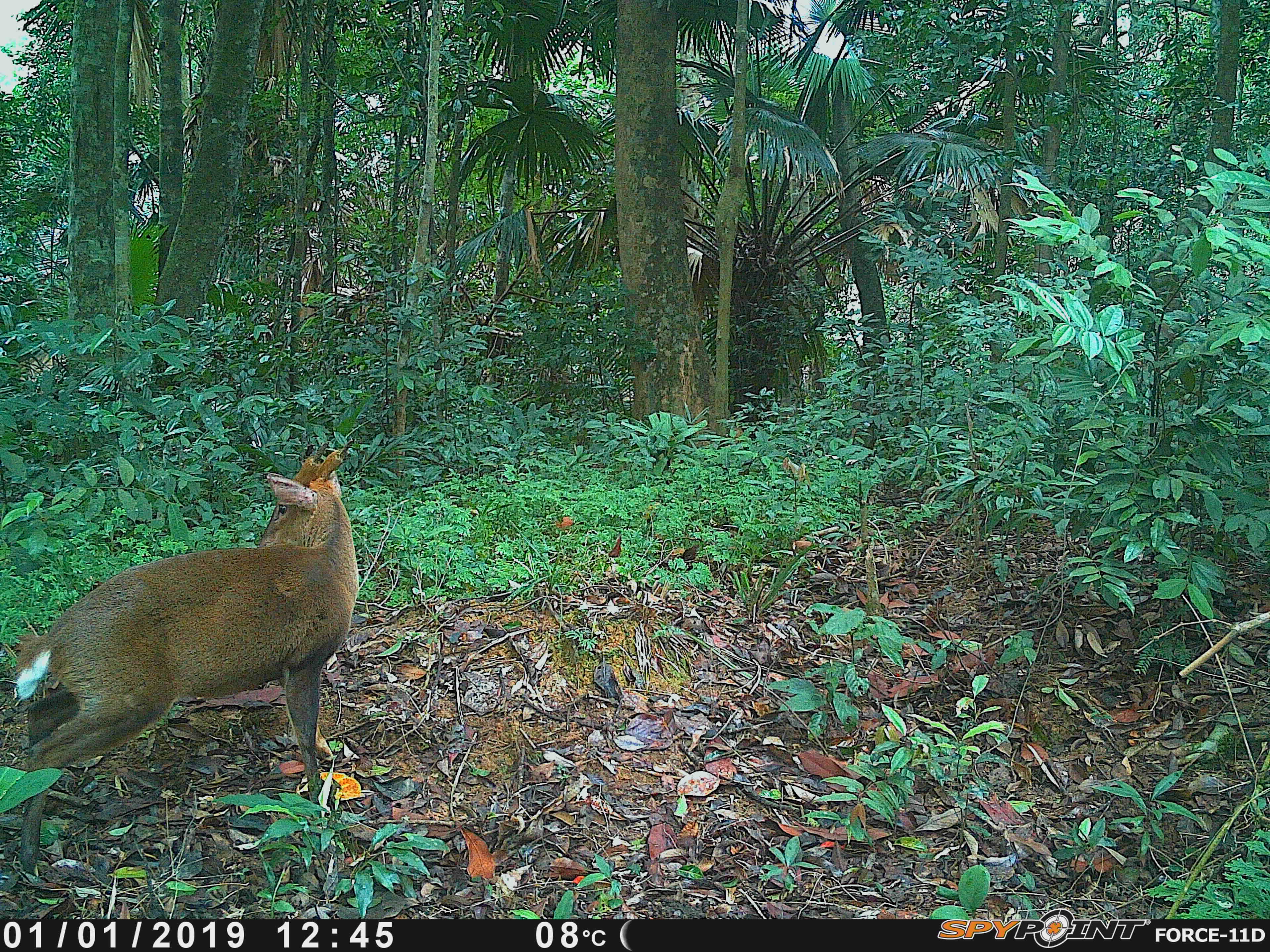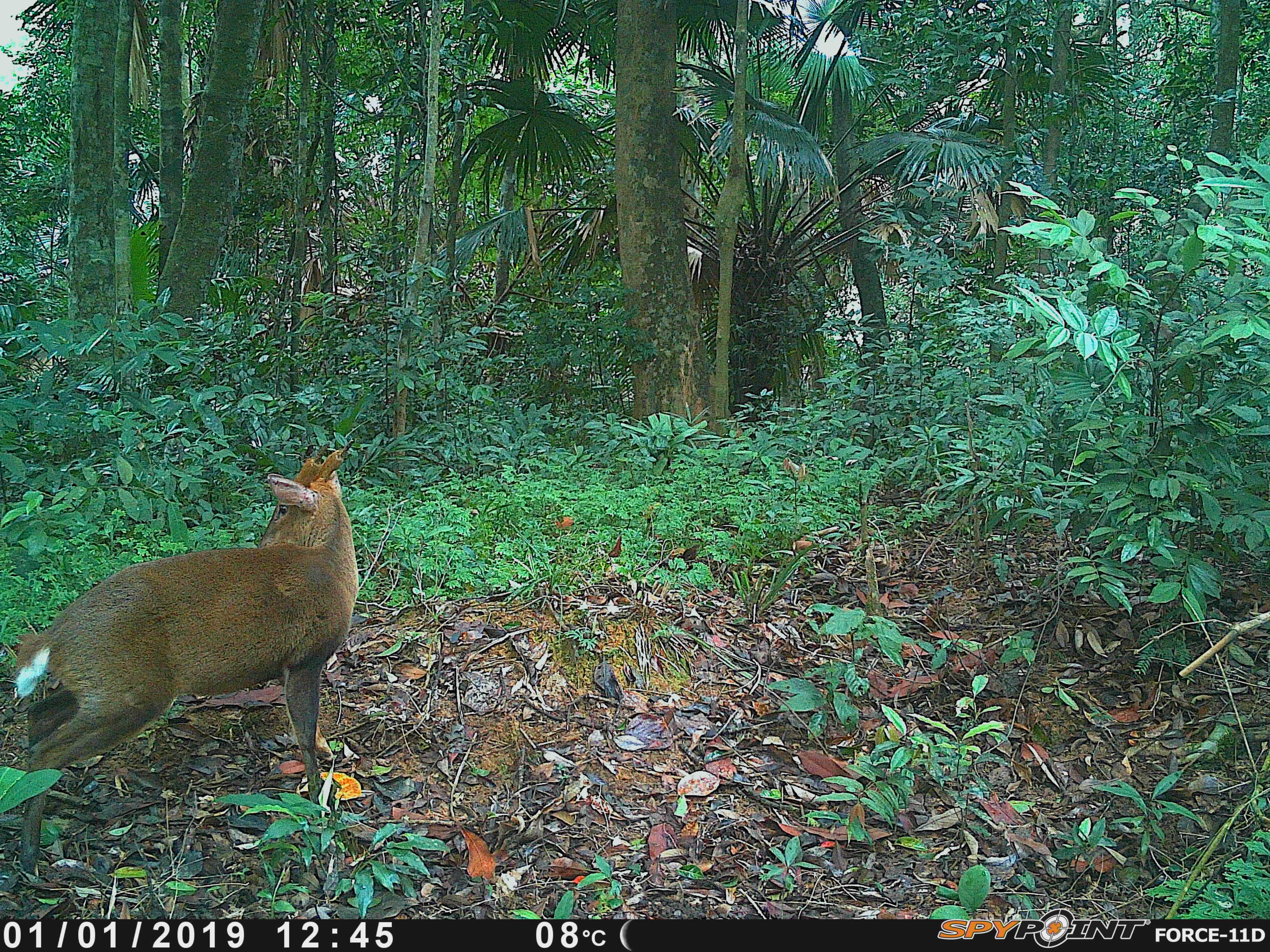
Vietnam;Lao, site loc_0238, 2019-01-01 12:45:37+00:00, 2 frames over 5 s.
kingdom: Animalia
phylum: Chordata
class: Mammalia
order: Artiodactyla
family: Cervidae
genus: Muntiacus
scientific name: Muntiacus vuquangensis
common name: large-antlered muntjac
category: large antlered muntjac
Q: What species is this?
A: Large antlered muntjac (large-antlered muntjac) (Muntiacus vuquangensis).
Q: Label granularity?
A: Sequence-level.